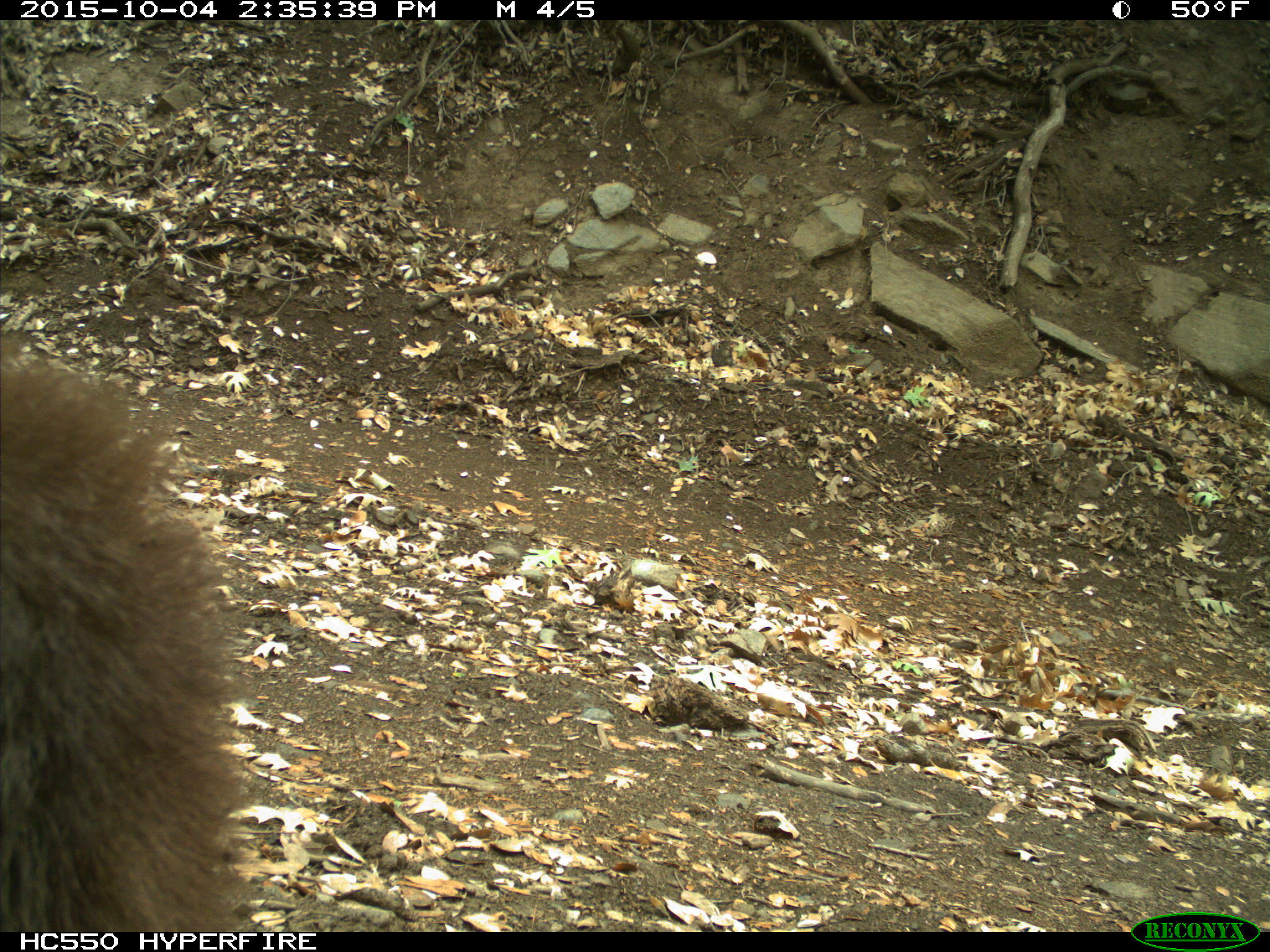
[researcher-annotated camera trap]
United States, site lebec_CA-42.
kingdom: Animalia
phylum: Chordata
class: Mammalia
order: Carnivora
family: Ursidae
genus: Ursus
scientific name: Ursus americanus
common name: american black bear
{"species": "Ursus americanus (american black bear)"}